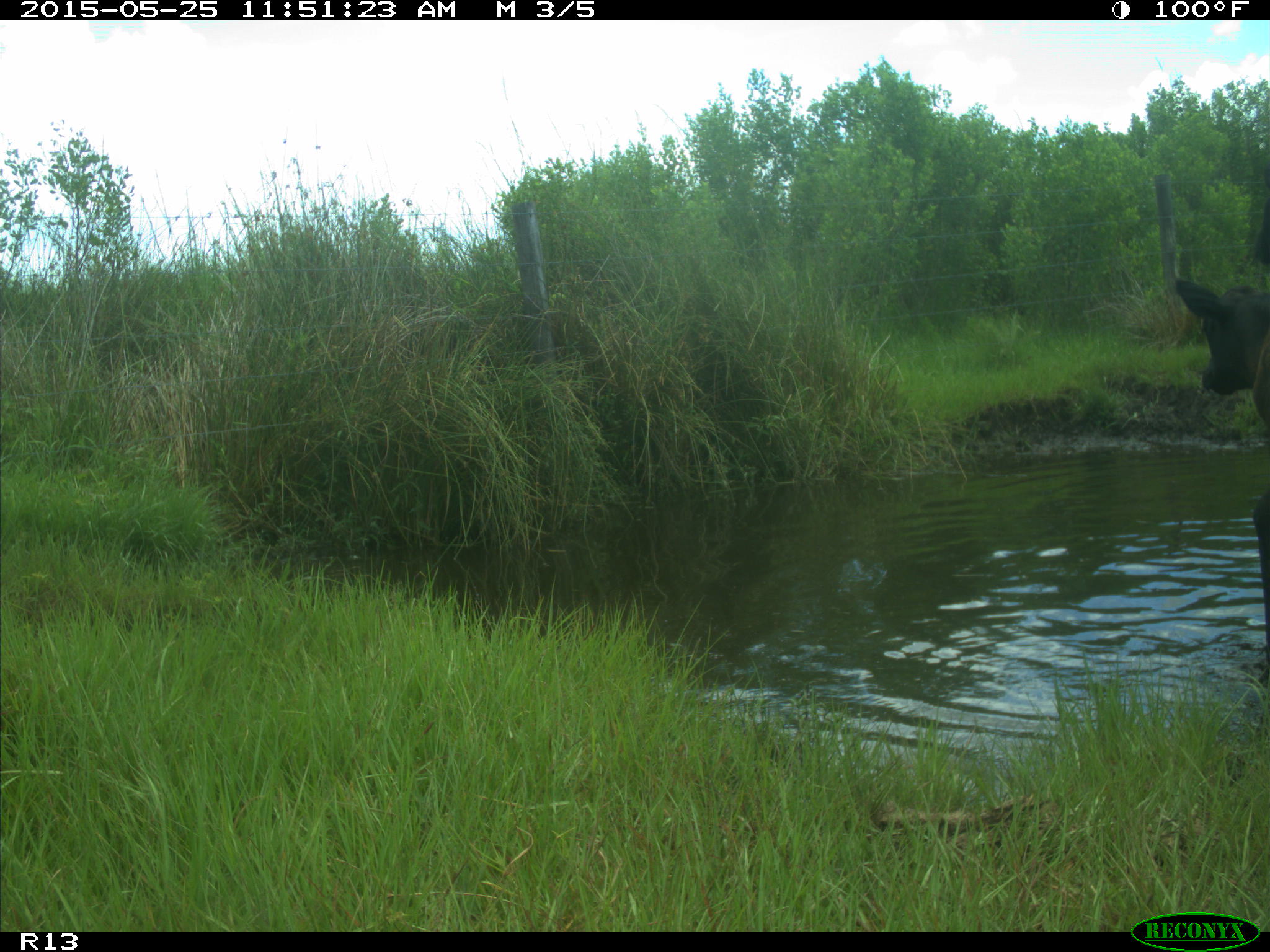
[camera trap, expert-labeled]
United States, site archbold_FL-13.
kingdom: Animalia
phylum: Chordata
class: Mammalia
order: Artiodactyla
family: Bovidae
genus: Bos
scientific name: Bos taurus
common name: domestic cow